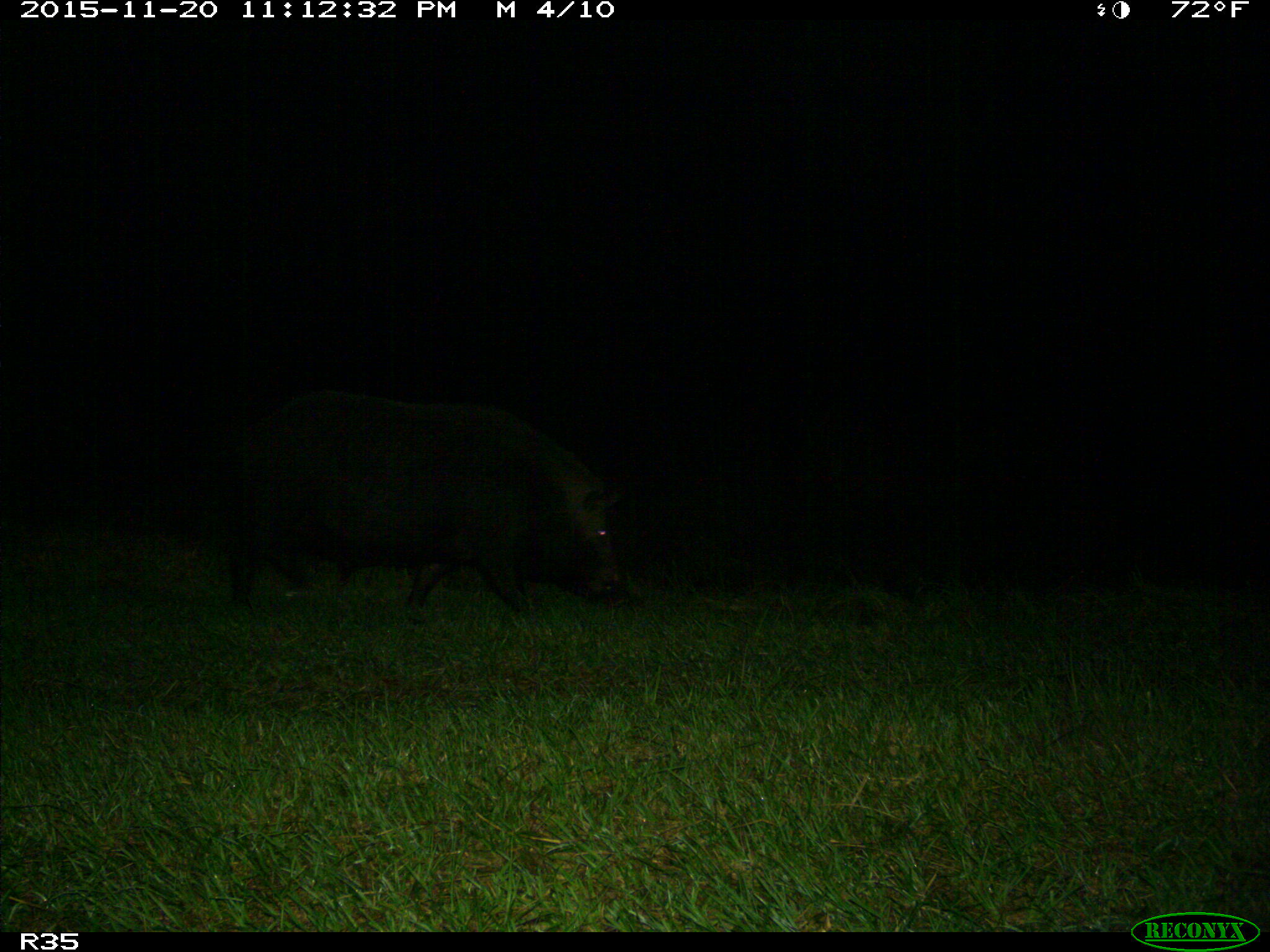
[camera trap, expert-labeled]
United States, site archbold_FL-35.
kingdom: Animalia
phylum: Chordata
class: Mammalia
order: Artiodactyla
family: Suidae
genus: Sus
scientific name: Sus scrofa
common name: wild boar